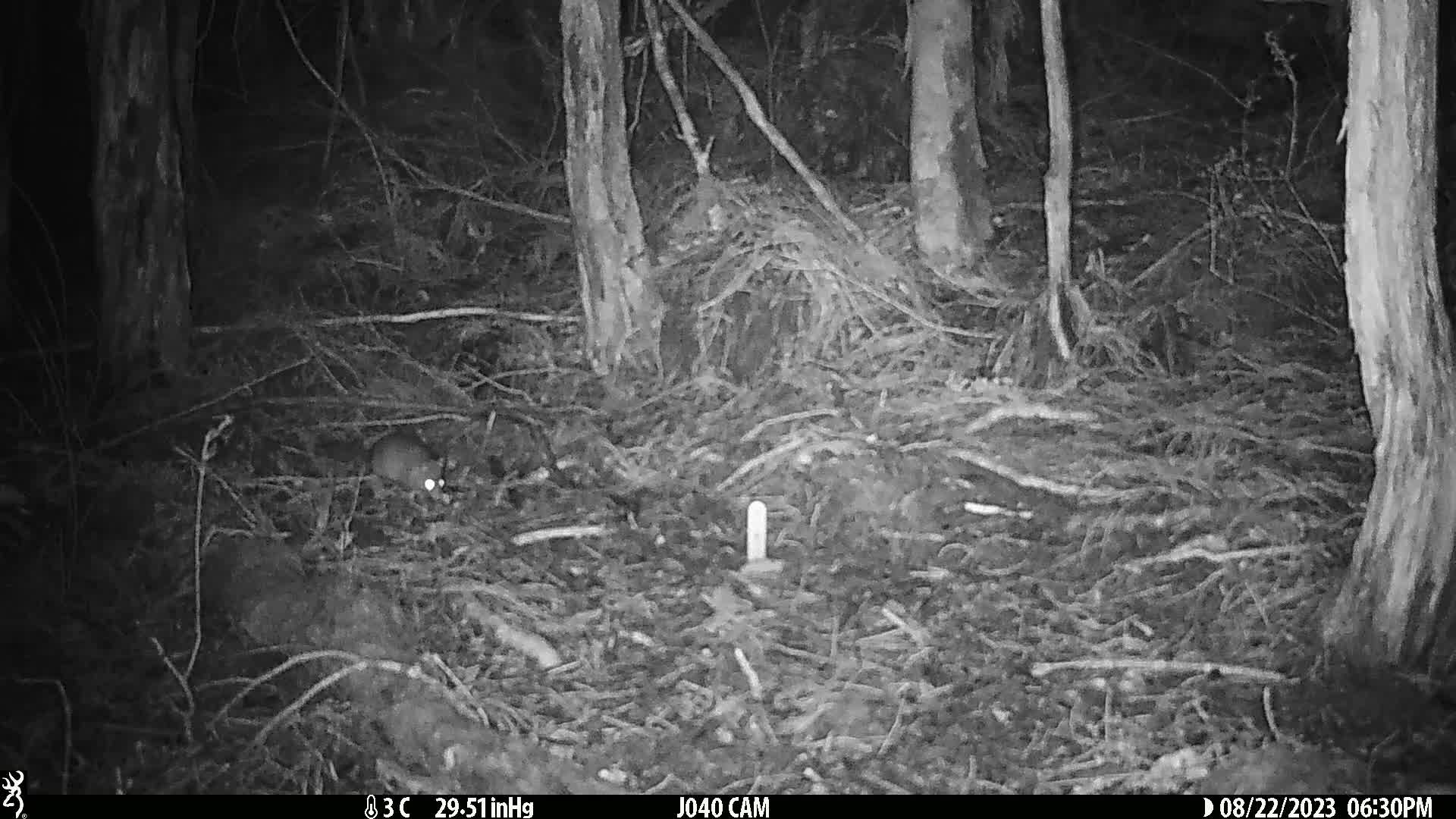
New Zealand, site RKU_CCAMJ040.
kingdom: Animalia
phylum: Chordata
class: Mammalia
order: Rodentia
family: Muridae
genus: Rattus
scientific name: Rattus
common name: rat